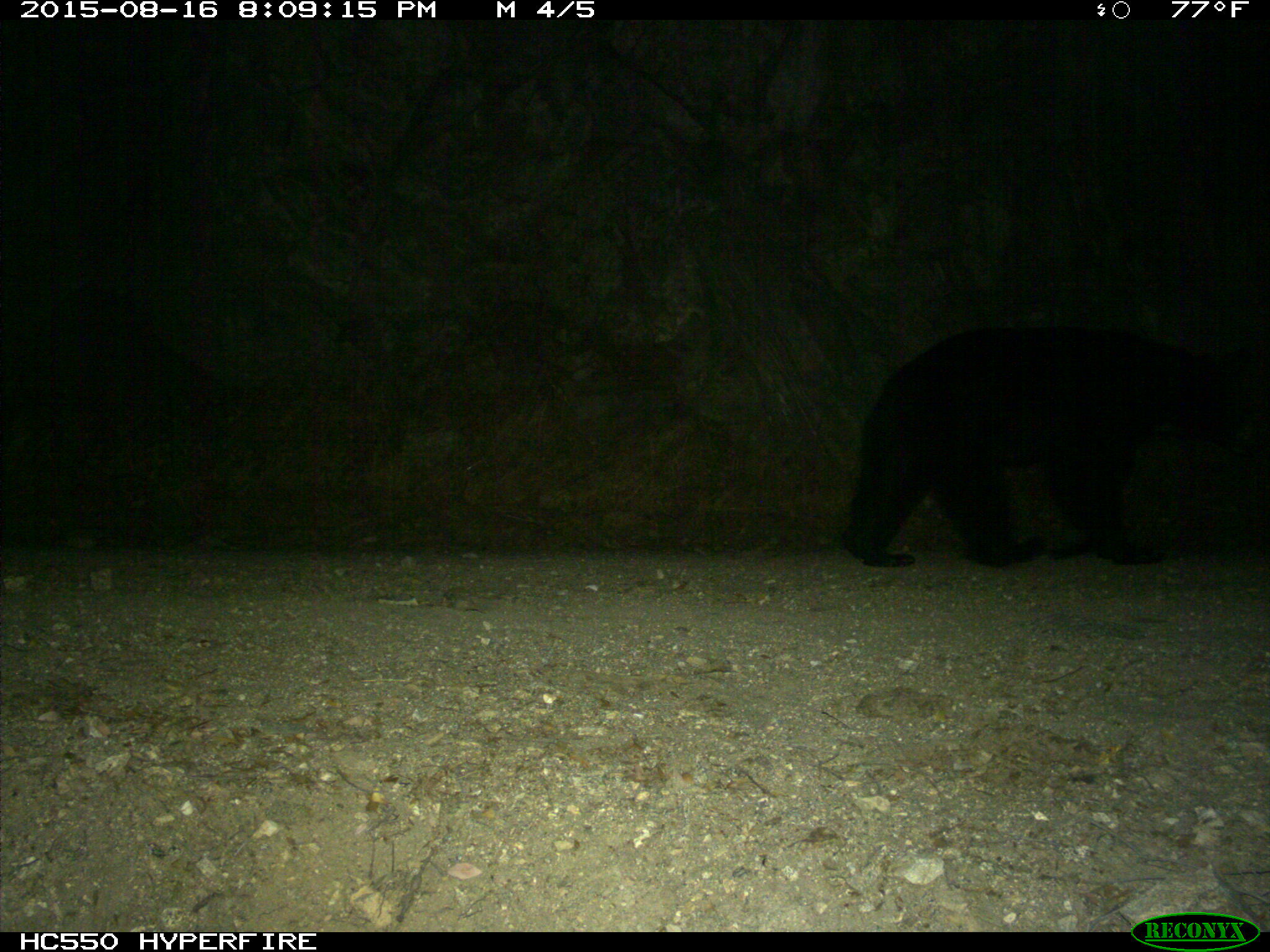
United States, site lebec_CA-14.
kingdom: Animalia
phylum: Chordata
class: Mammalia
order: Carnivora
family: Ursidae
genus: Ursus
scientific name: Ursus americanus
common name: american black bear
Ursus americanus (american black bear).